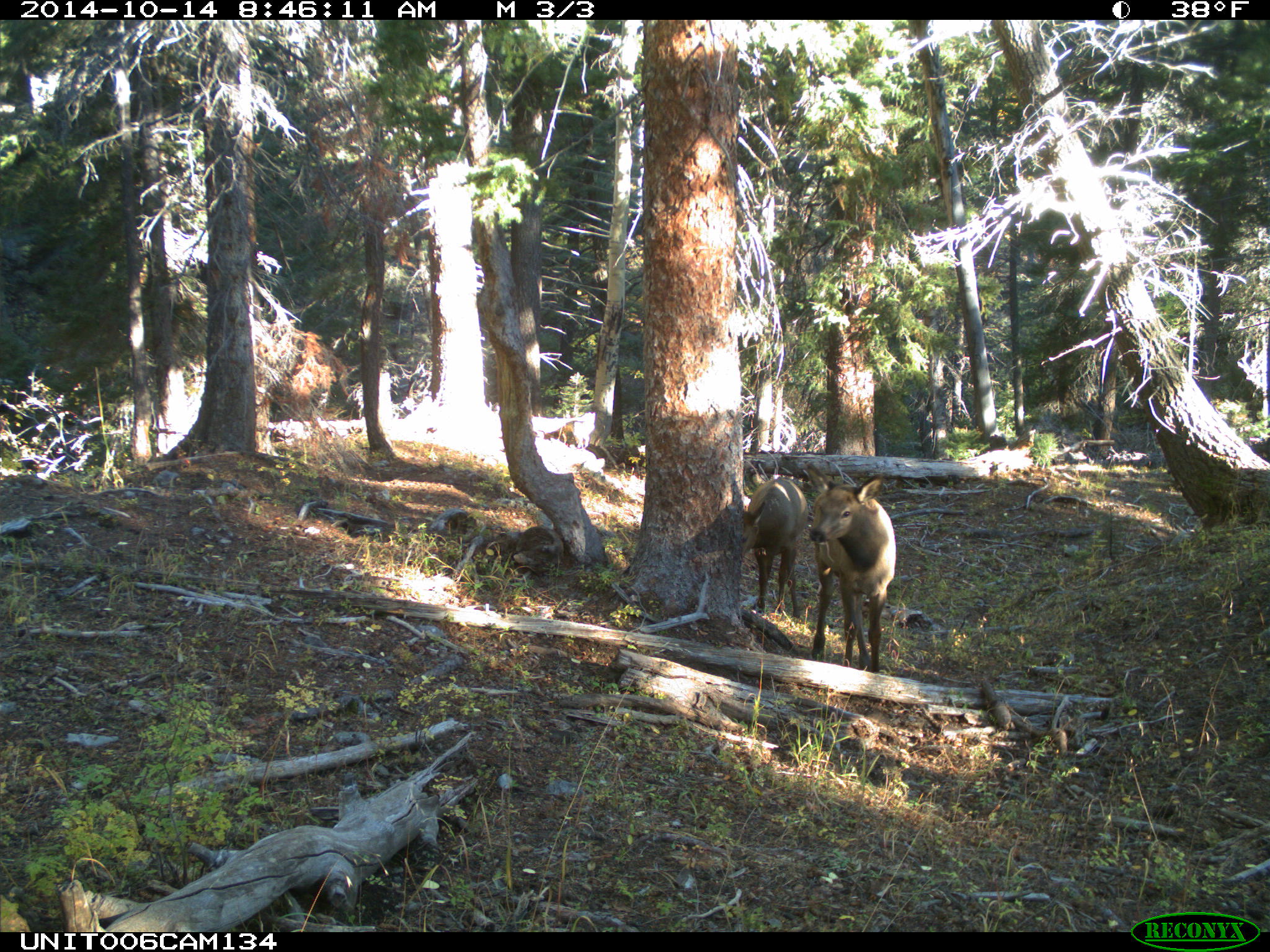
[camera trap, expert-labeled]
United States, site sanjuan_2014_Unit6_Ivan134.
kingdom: Animalia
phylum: Chordata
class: Mammalia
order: Artiodactyla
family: Cervidae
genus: Cervus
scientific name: Cervus elaphus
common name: red deer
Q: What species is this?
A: Cervus elaphus (red deer).